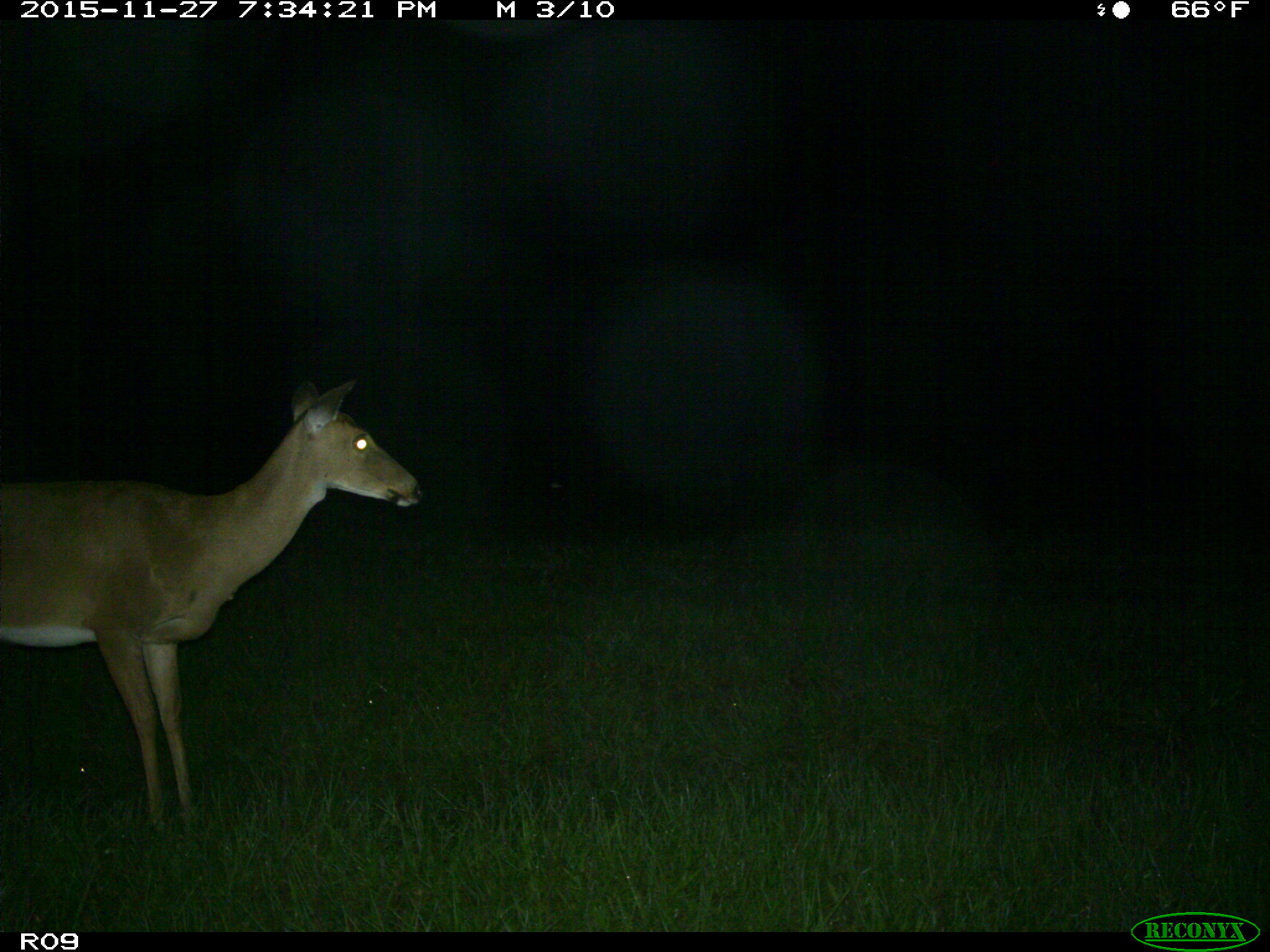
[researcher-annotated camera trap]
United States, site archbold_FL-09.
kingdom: Animalia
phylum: Chordata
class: Mammalia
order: Artiodactyla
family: Cervidae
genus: Odocoileus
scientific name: Odocoileus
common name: deer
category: unidentified deer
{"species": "unidentified deer (deer) (Odocoileus)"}